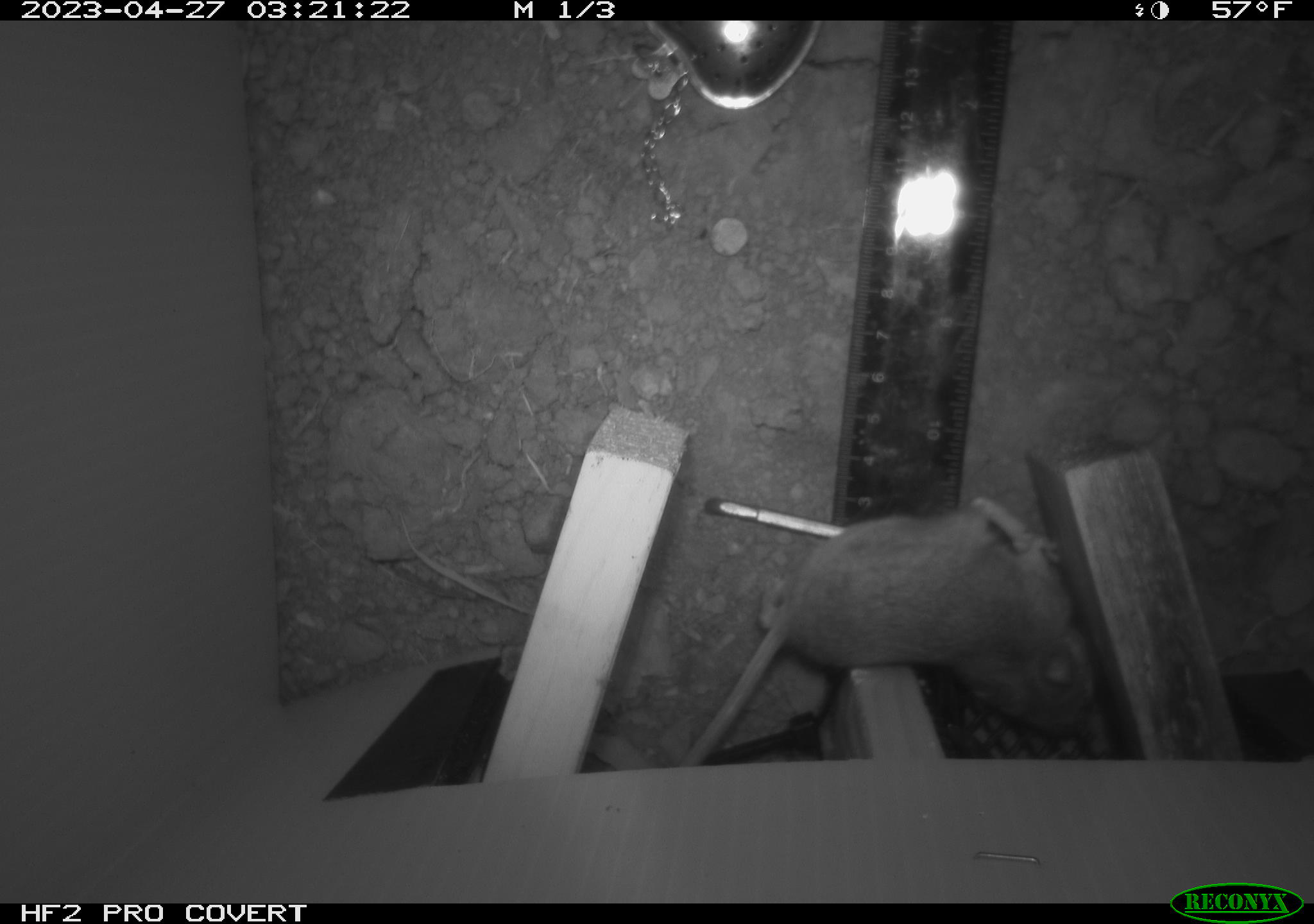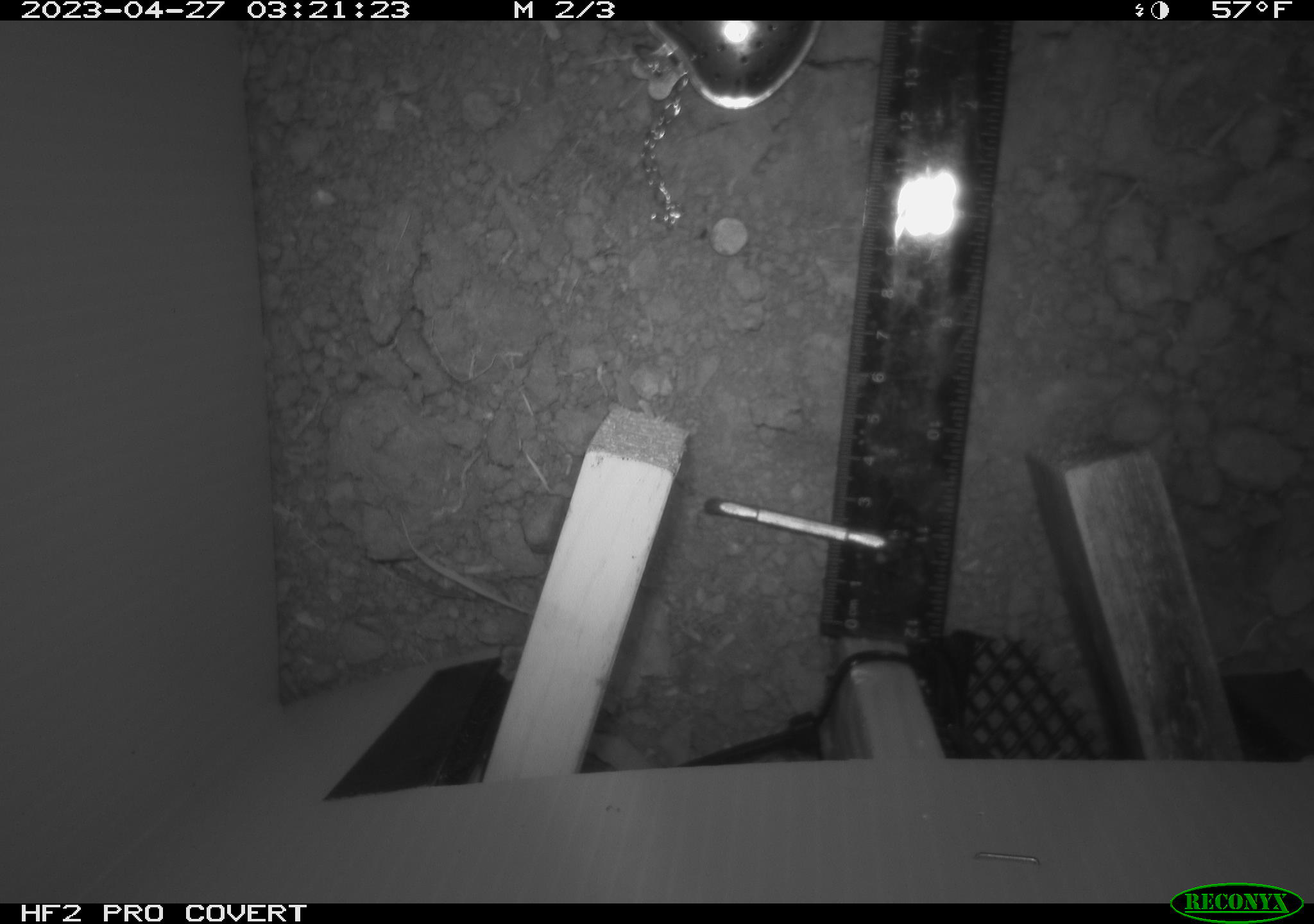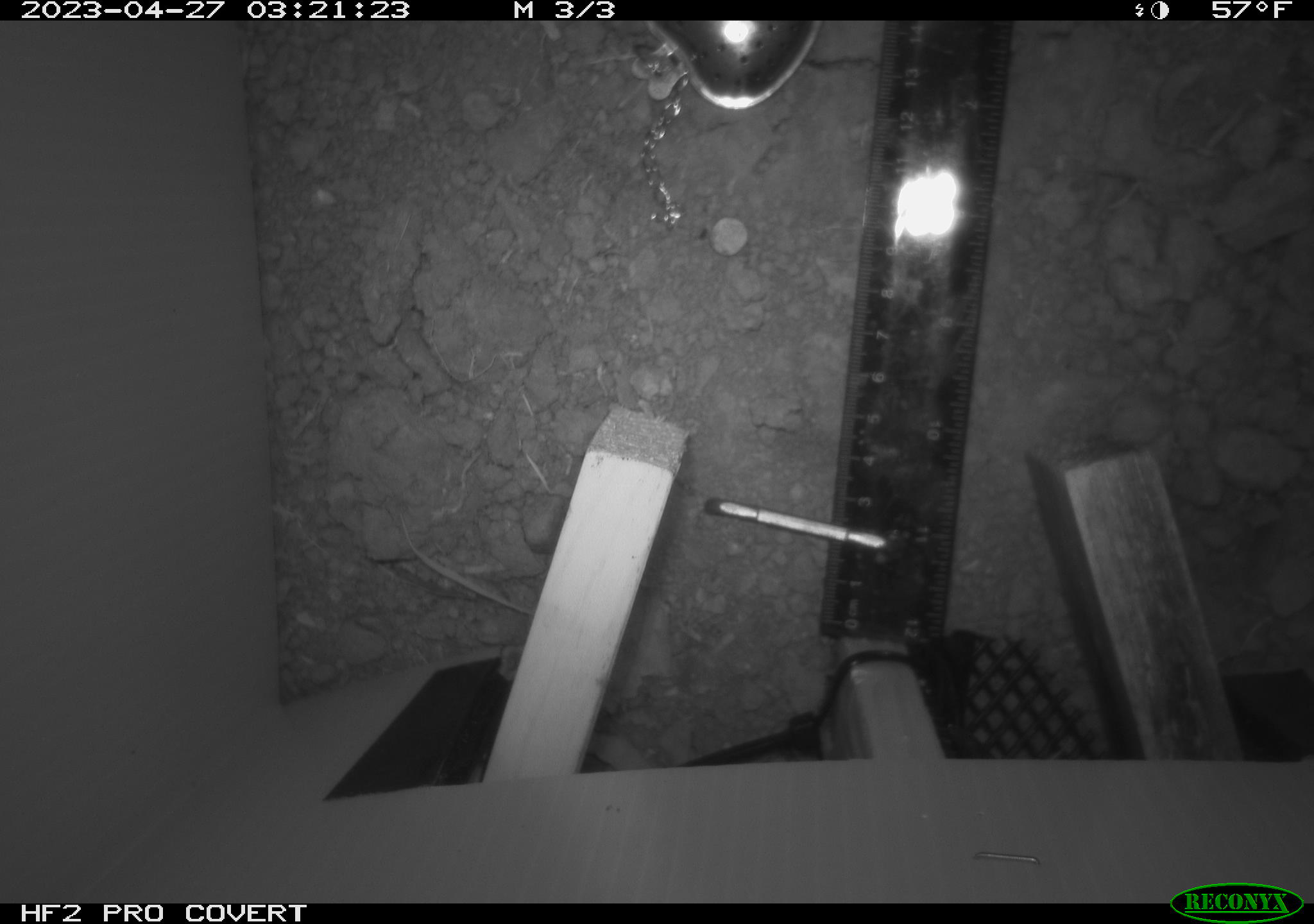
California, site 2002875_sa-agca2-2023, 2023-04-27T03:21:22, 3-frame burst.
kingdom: Animalia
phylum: Chordata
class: Mammalia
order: Rodentia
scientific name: Rodentia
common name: mouse species